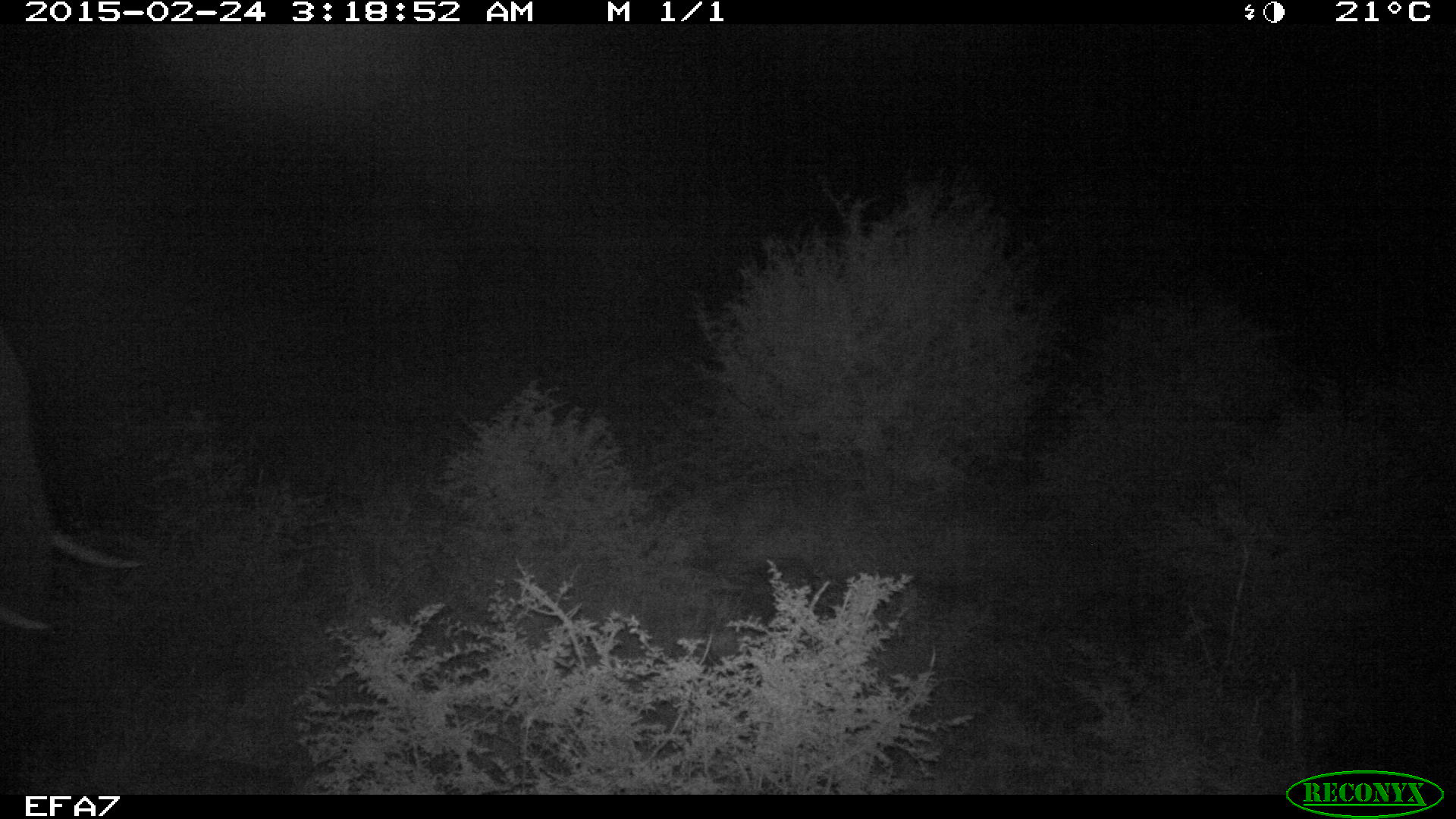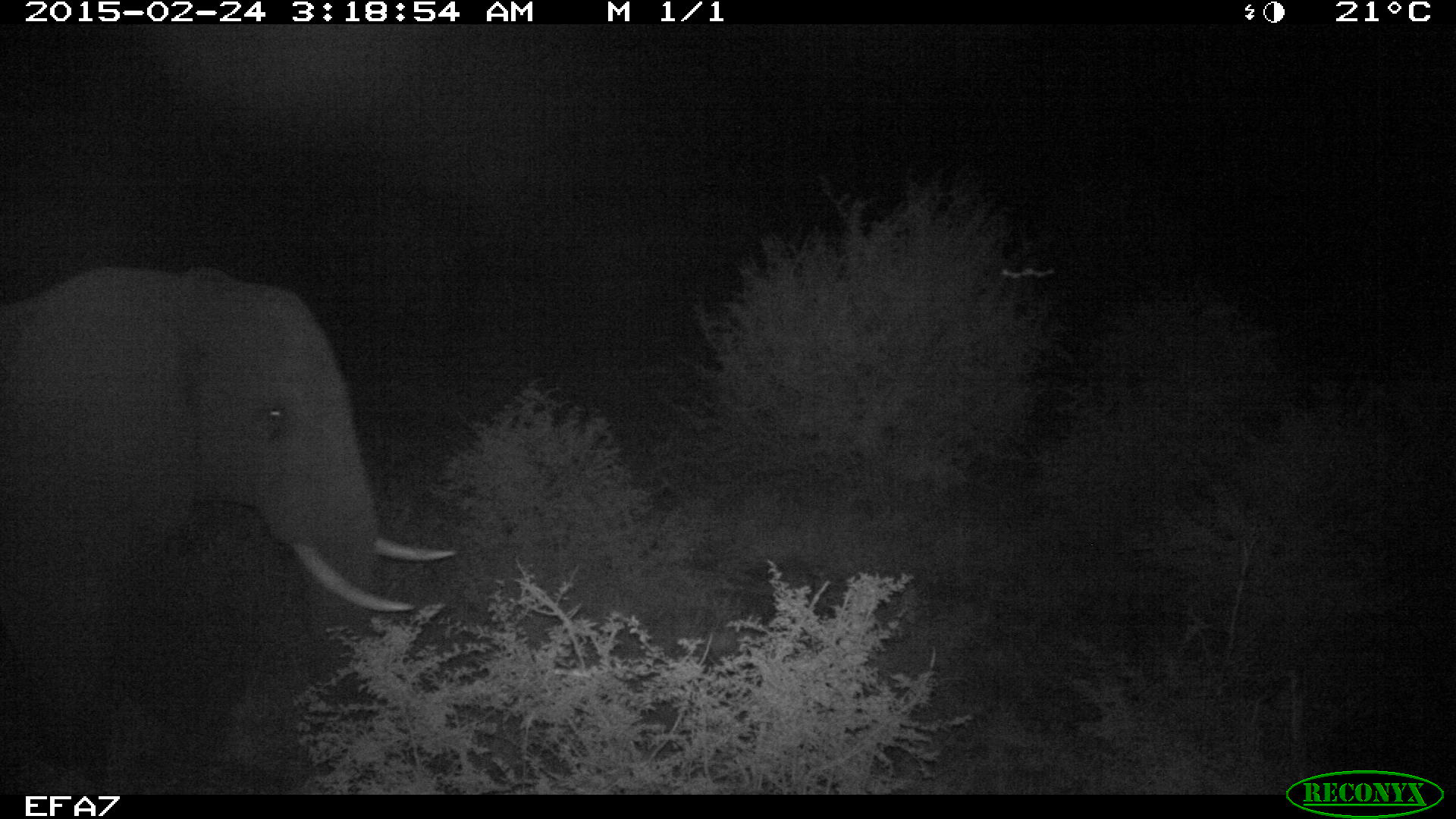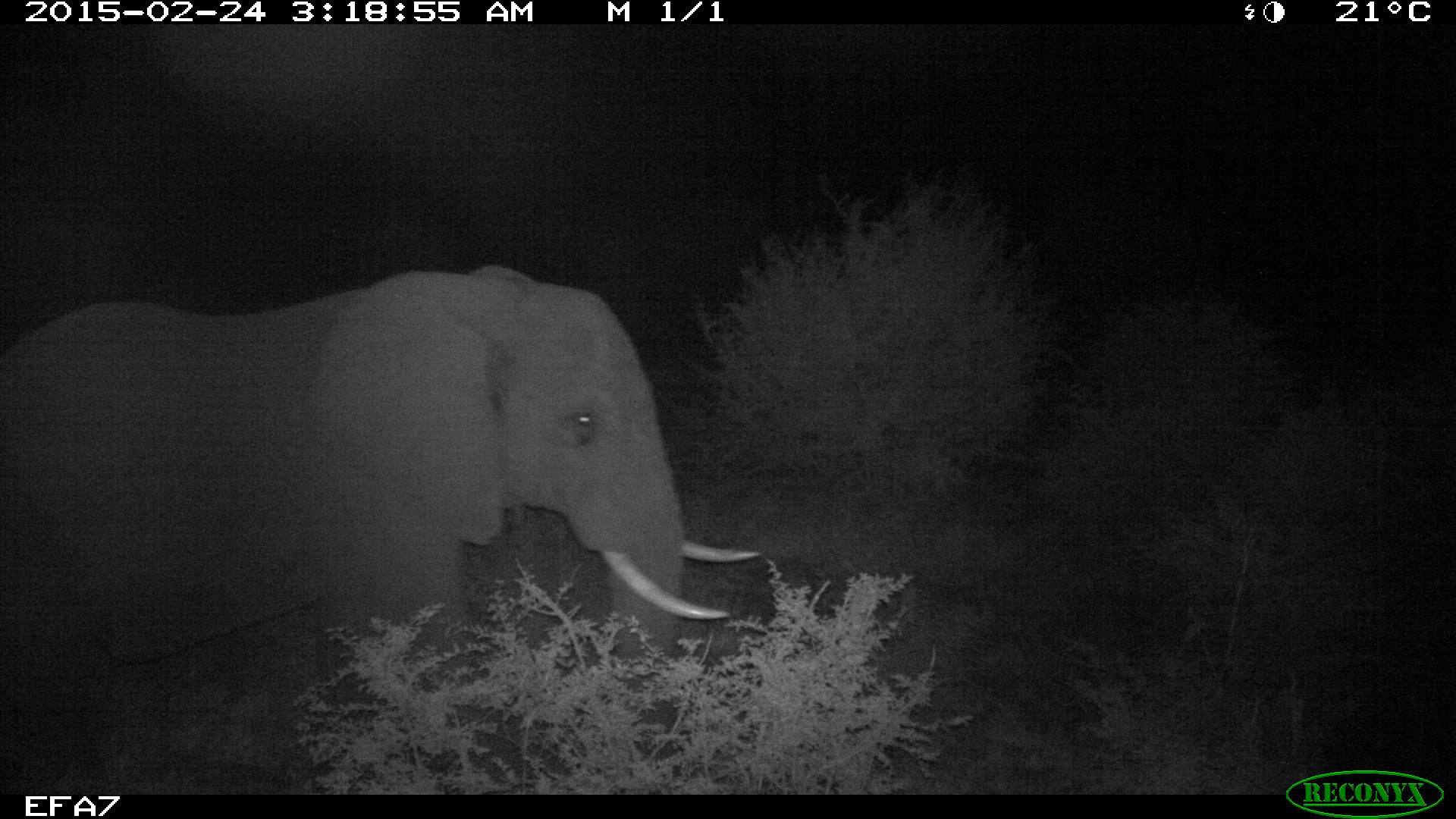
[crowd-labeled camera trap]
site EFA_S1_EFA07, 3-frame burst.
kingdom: Animalia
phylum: Chordata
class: Mammalia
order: Proboscidea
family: Elephantidae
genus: Loxodonta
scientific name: Loxodonta africana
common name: african bush elephant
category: elephant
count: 1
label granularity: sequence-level